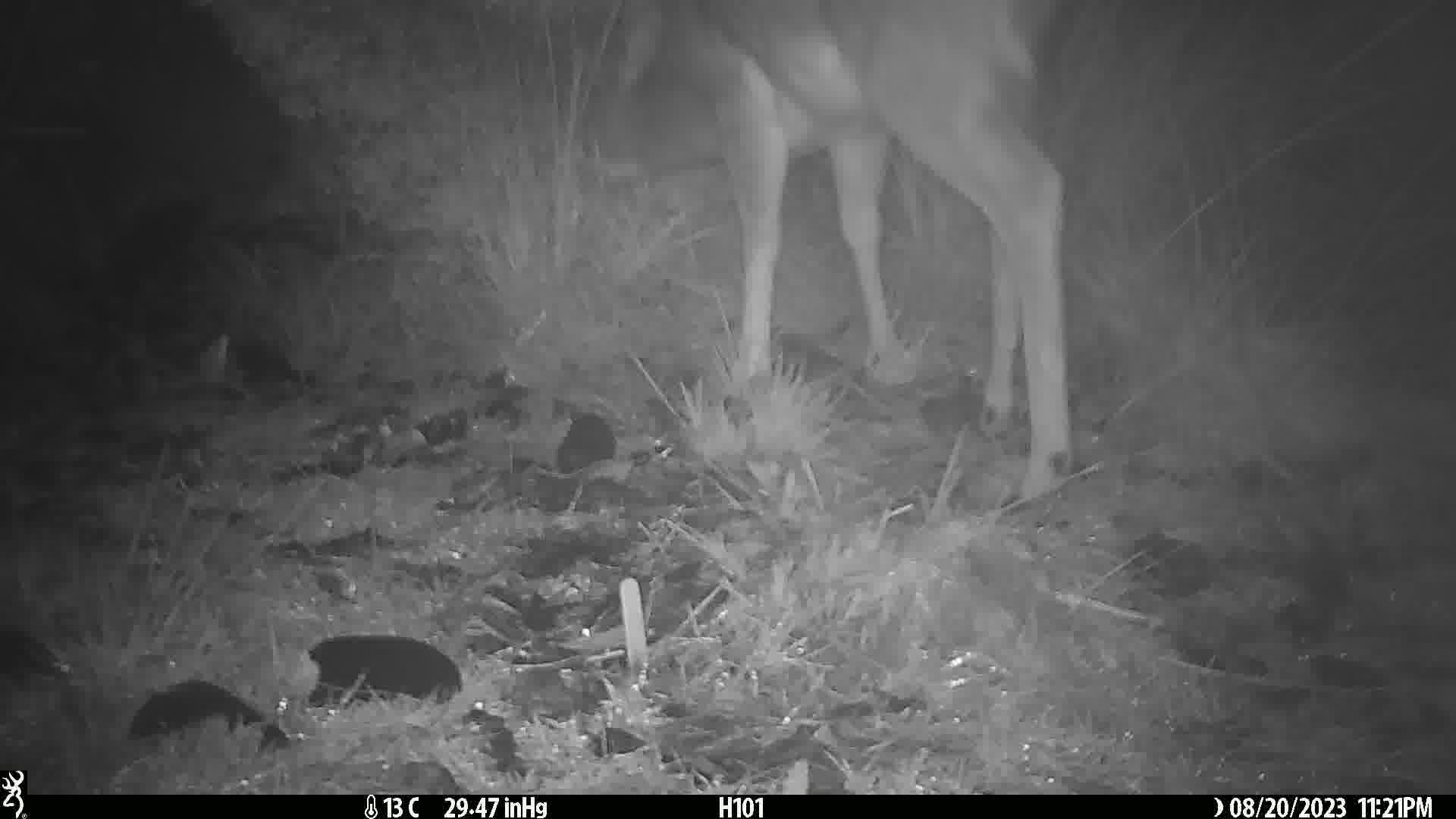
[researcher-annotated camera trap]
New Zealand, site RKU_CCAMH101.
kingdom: Animalia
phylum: Chordata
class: Mammalia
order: Artiodactyla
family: Cervidae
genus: Odocoileus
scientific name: Odocoileus virginianus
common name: white-tailed deer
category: white tailed deer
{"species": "white tailed deer (white-tailed deer) (Odocoileus virginianus)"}